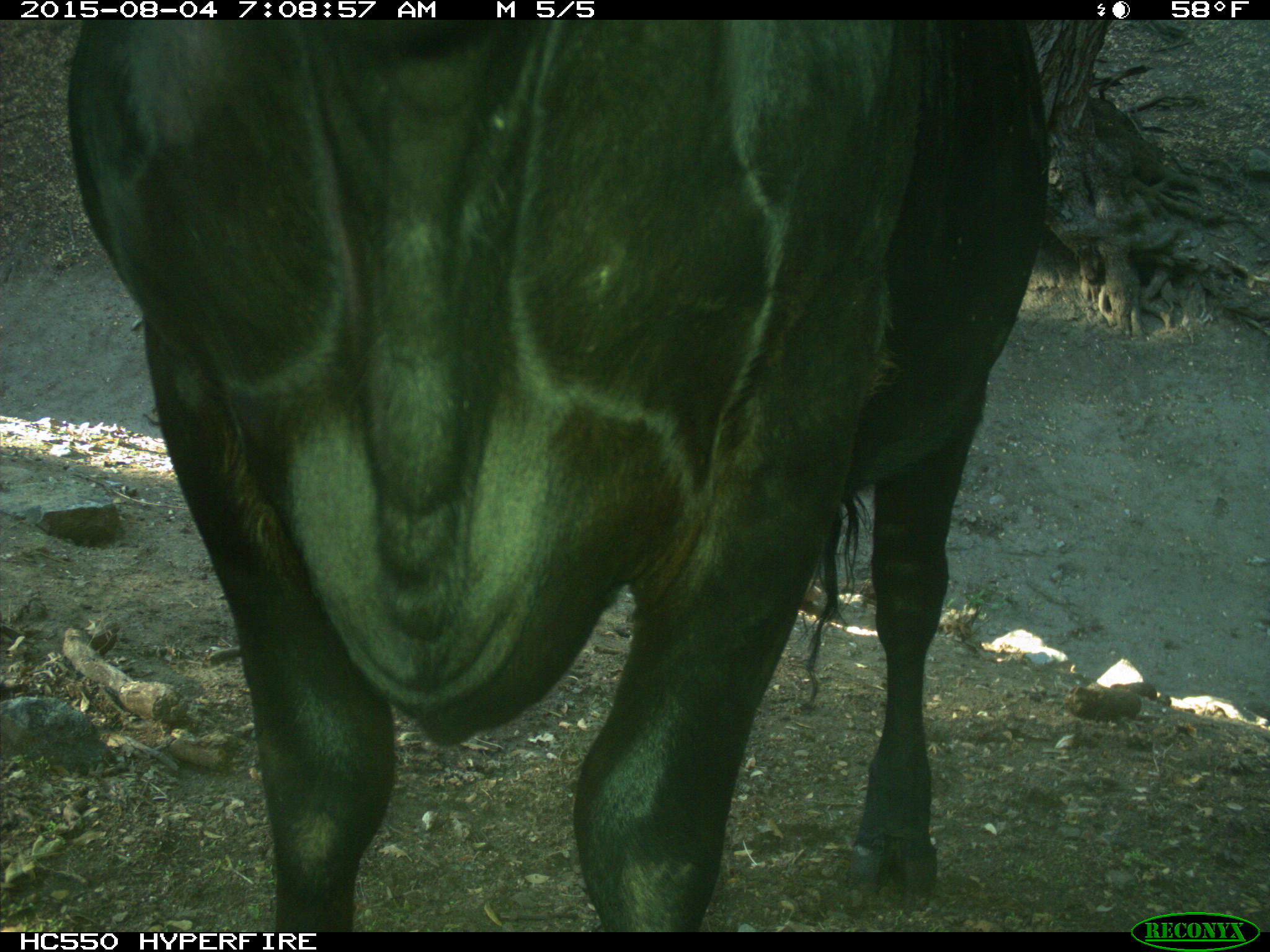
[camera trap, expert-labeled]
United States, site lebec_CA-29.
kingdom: Animalia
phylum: Chordata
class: Mammalia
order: Artiodactyla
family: Bovidae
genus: Bos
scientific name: Bos taurus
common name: domestic cow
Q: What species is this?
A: Bos taurus (domestic cow).